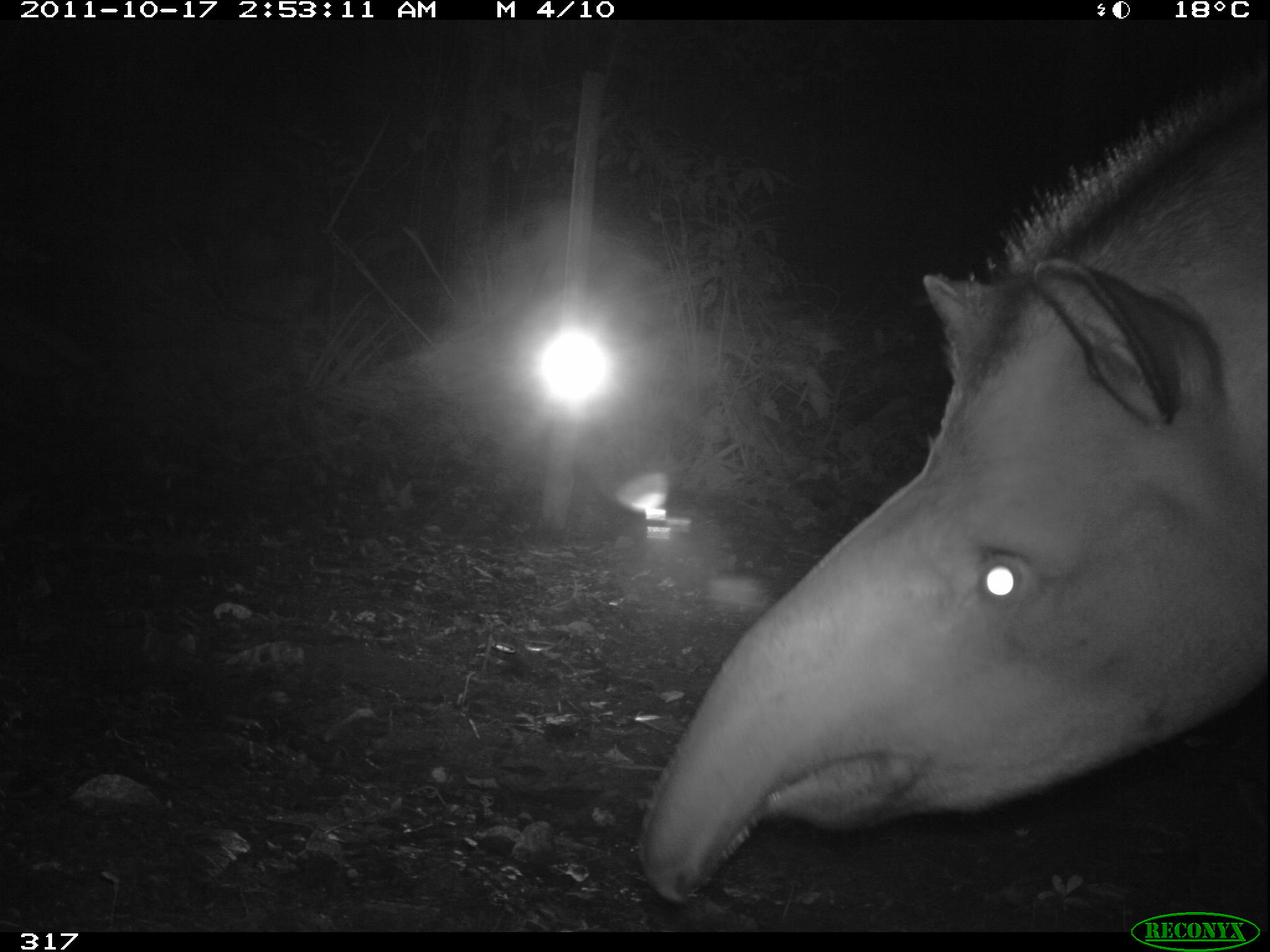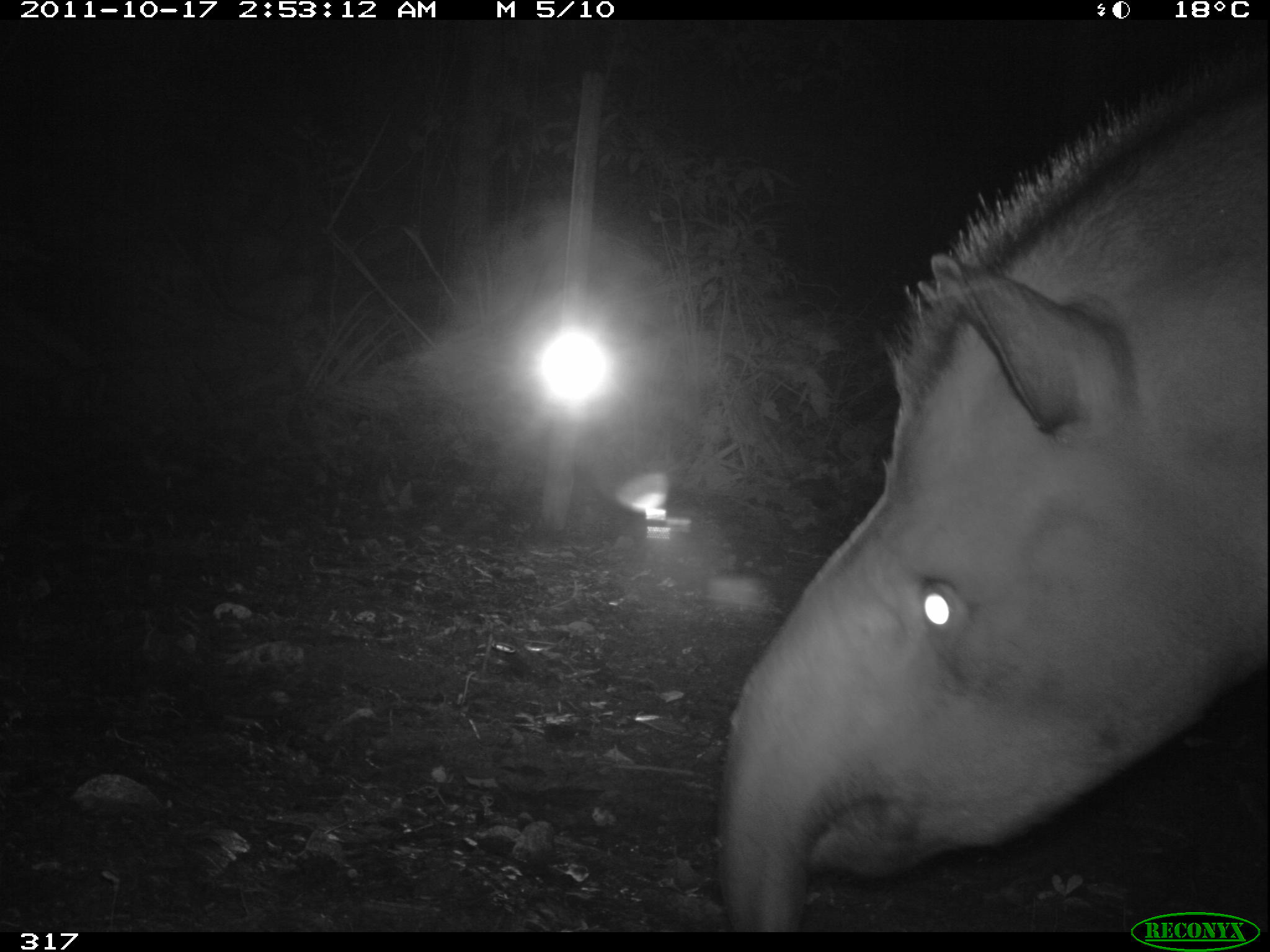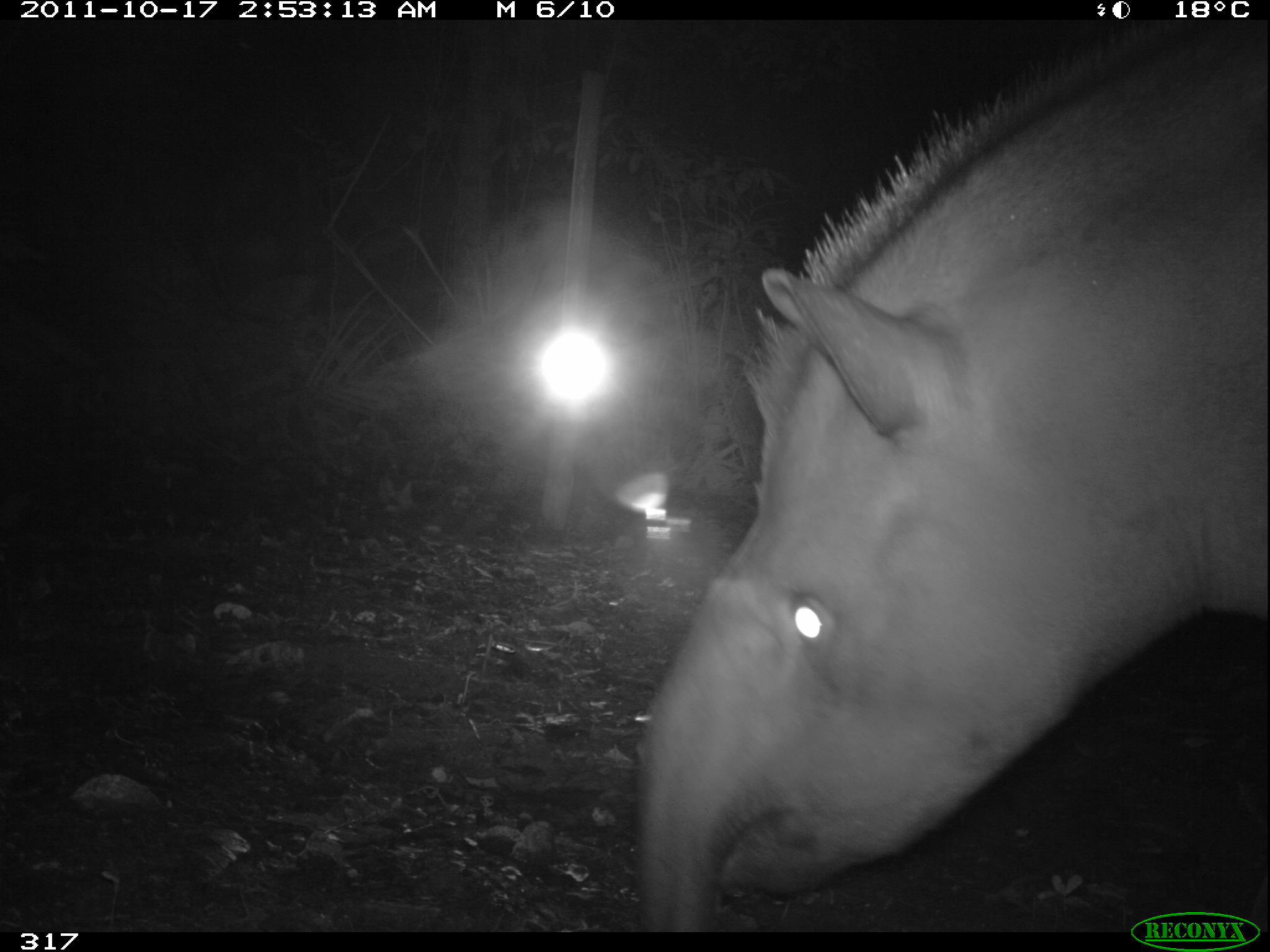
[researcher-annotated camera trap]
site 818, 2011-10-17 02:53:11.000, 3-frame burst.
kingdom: Animalia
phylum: Chordata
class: Mammalia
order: Perissodactyla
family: Tapiridae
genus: Tapirus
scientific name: Tapirus terrestris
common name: south american tapir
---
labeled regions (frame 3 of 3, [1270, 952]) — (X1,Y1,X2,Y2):
tapirus terrestris: (629,18,1261,928)